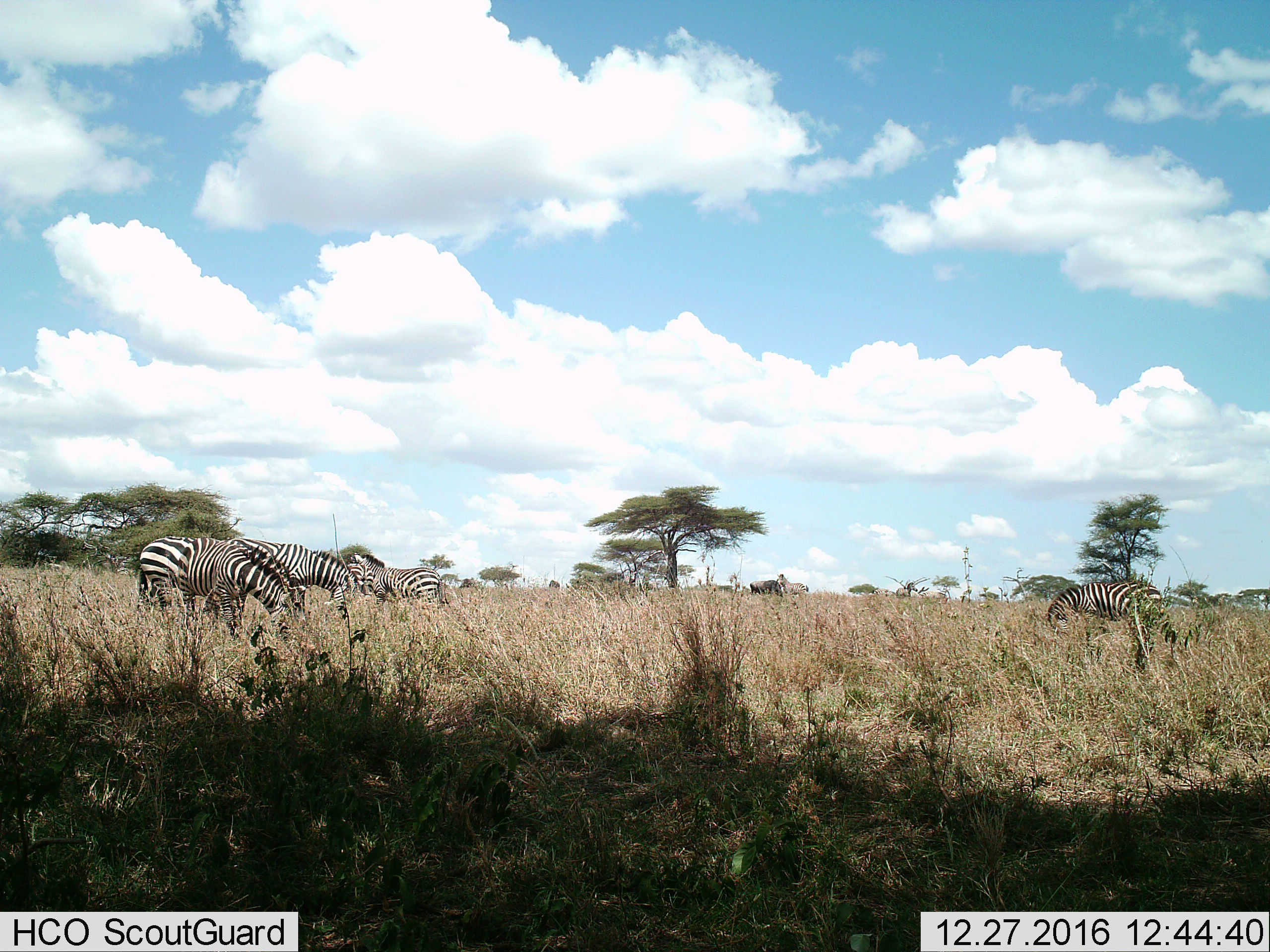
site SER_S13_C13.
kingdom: Animalia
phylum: Chordata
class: Mammalia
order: Perissodactyla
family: Equidae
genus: Equus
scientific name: Equus quagga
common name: plains zebra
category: zebraplains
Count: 6.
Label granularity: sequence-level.